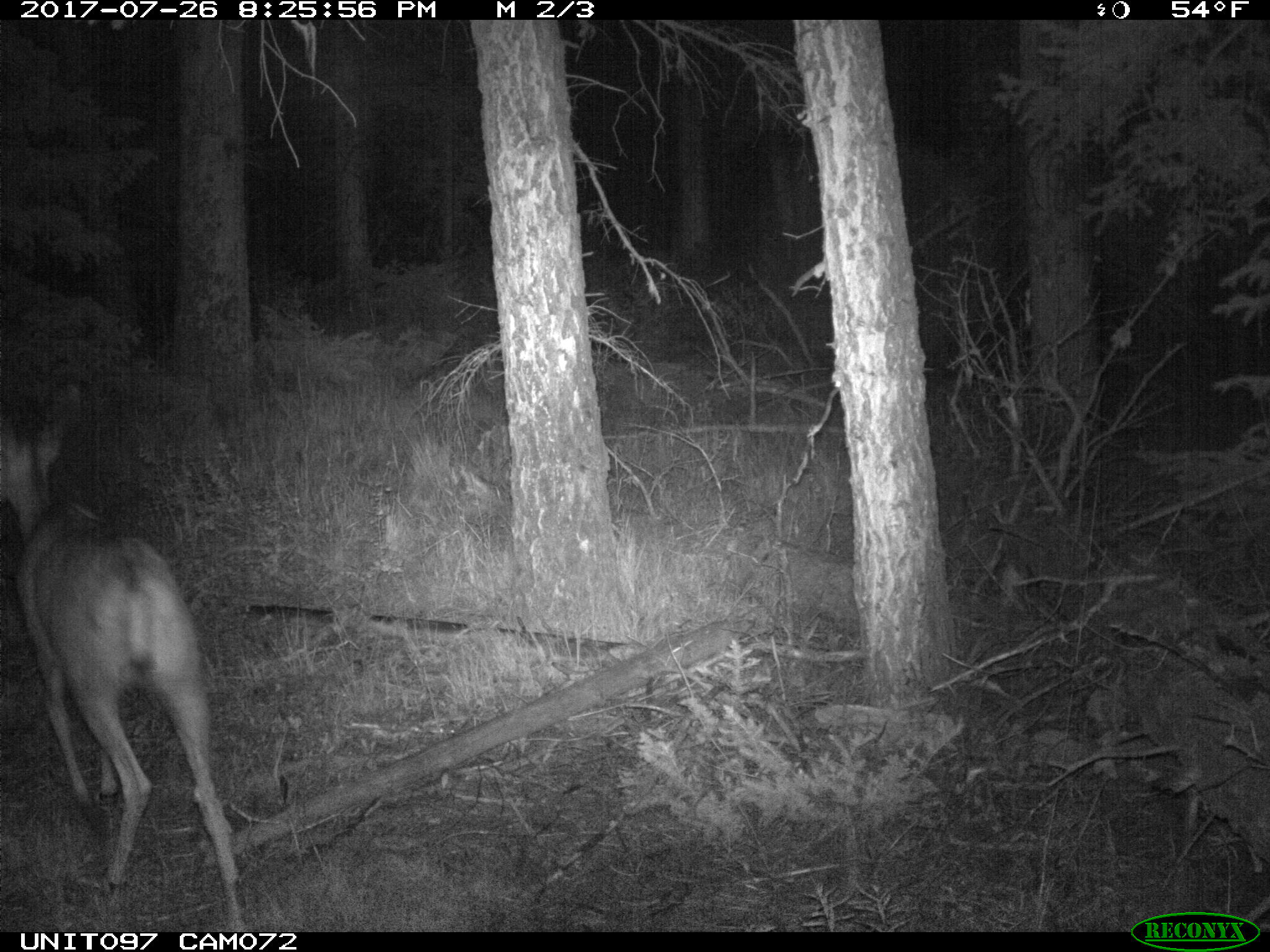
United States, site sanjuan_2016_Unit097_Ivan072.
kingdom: Animalia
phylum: Chordata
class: Mammalia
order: Artiodactyla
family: Cervidae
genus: Odocoileus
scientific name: Odocoileus hemionus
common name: mule deer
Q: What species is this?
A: Odocoileus hemionus (mule deer).